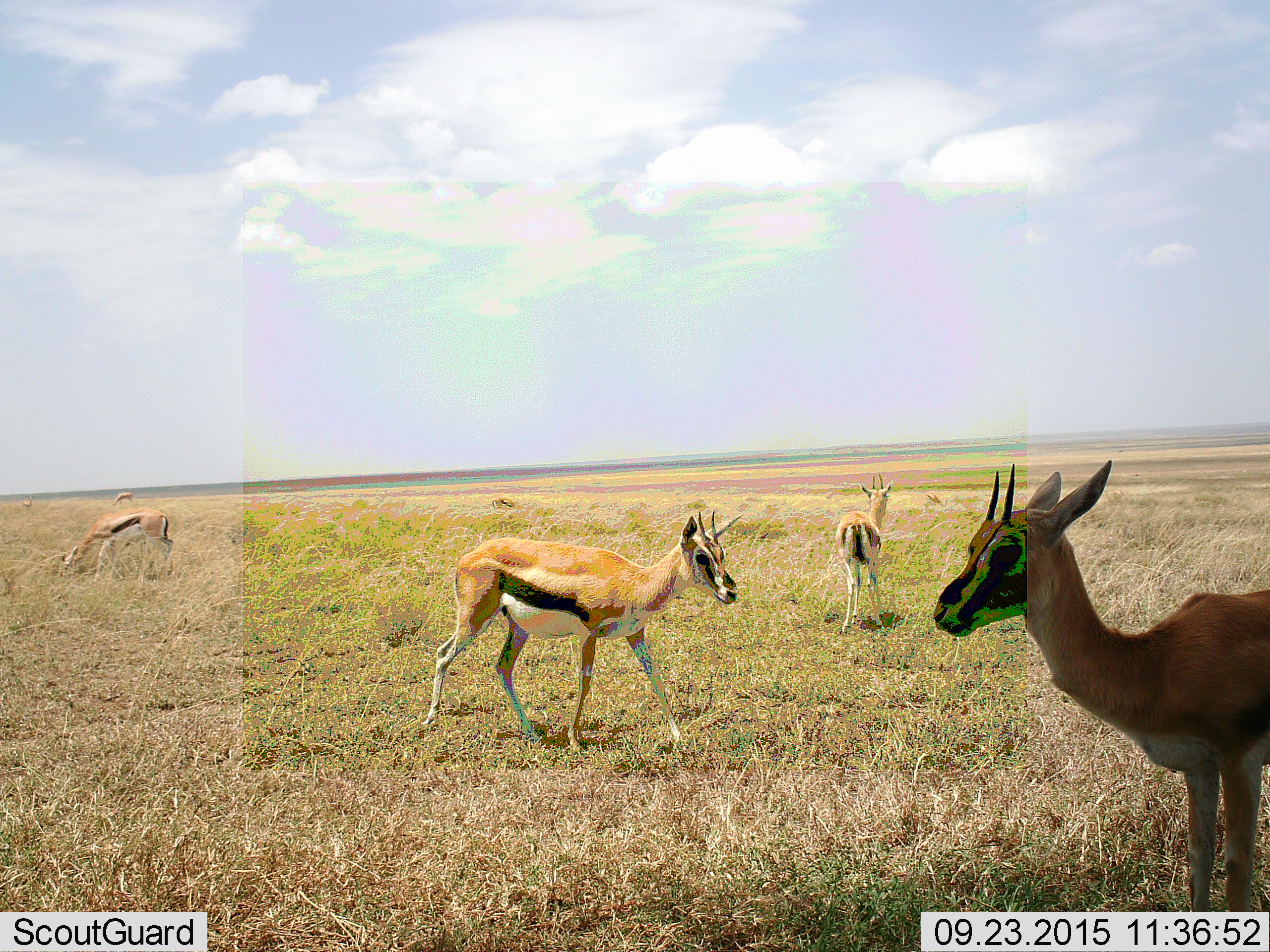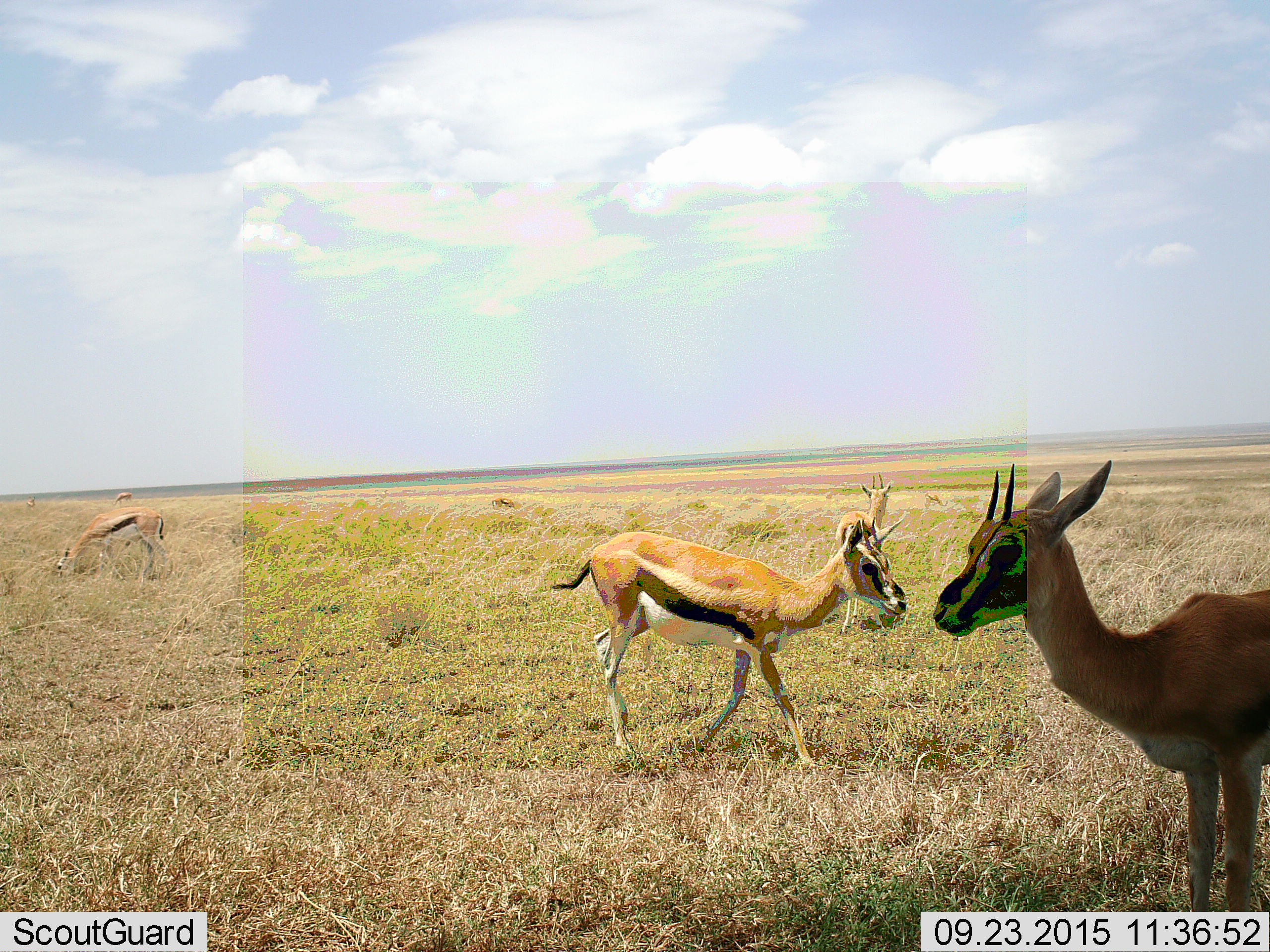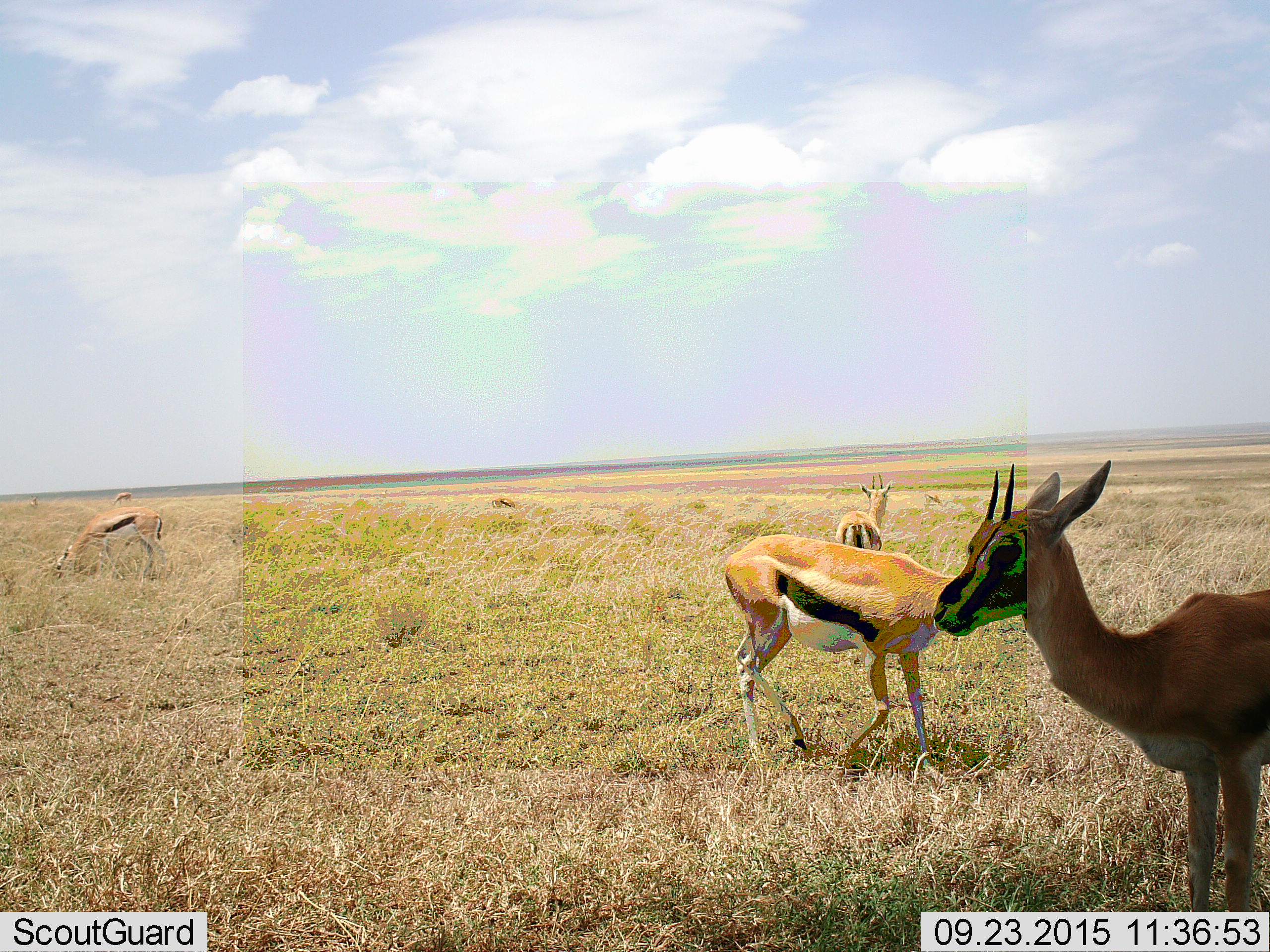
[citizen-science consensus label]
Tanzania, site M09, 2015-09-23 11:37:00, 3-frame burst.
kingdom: Animalia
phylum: Chordata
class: Mammalia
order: Artiodactyla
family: Bovidae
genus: Eudorcas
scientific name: Eudorcas thomsonii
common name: thomson's gazelle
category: gazellethomsons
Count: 8.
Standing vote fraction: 89%.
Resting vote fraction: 0%.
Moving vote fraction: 100%.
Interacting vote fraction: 0%.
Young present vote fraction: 0%.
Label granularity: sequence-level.